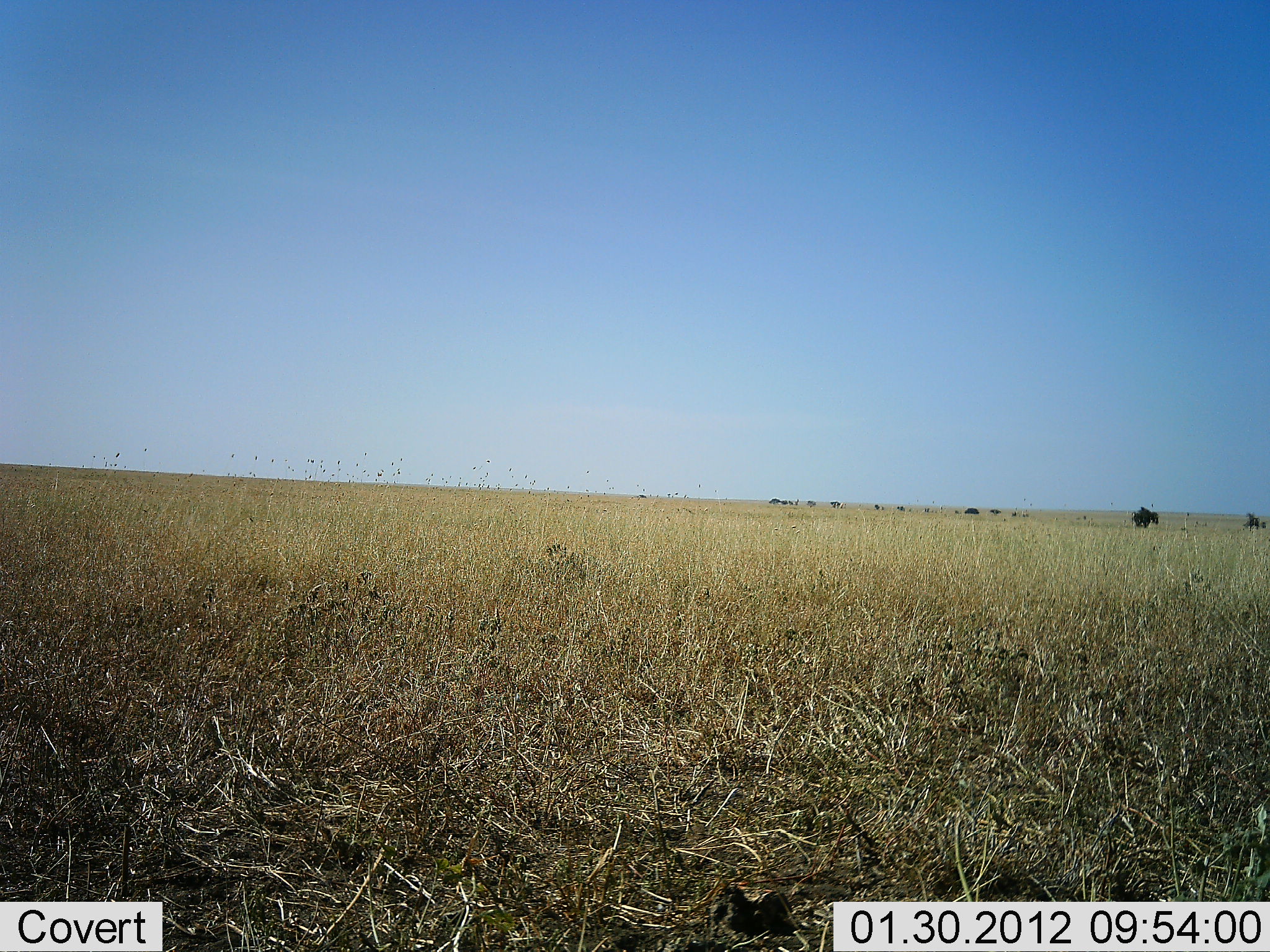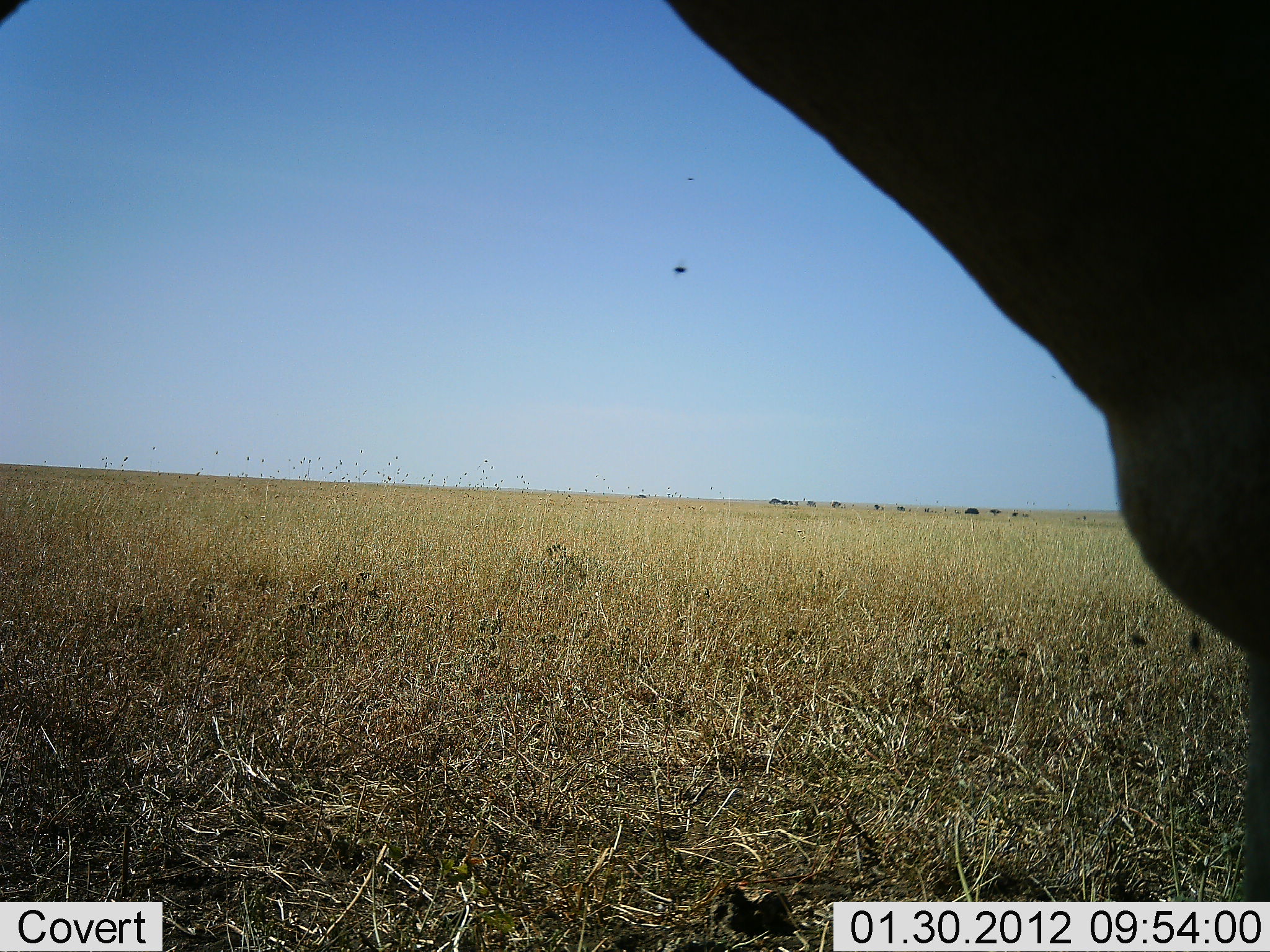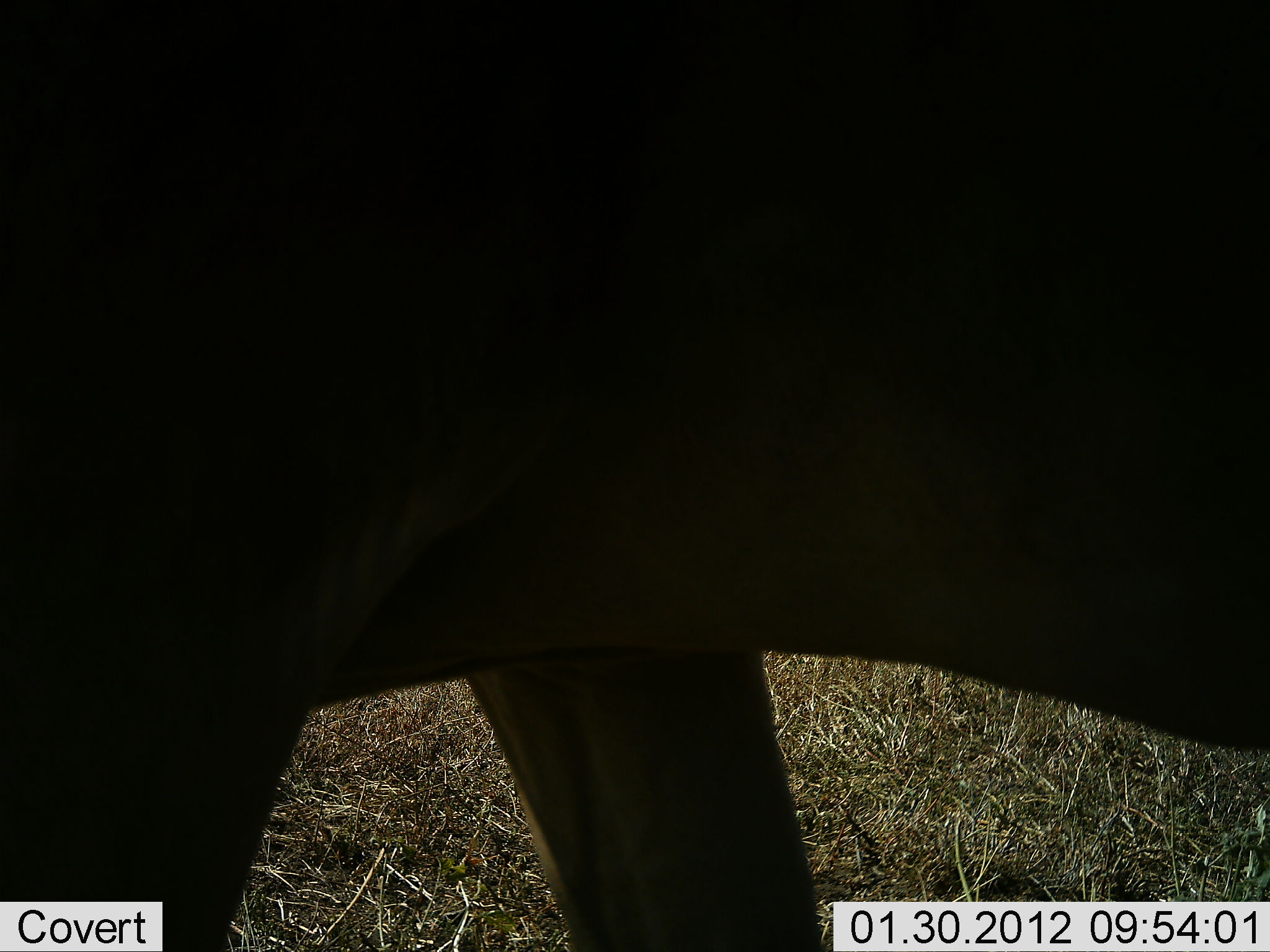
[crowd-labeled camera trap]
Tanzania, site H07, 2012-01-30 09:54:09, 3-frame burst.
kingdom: Animalia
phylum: Chordata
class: Mammalia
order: Artiodactyla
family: Bovidae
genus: Alcelaphus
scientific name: Alcelaphus buselaphus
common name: hartebeest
Hartebeest (Alcelaphus buselaphus), count 1. Behavior (volunteer vote fractions): standing 0%, resting 0%, moving 100%, interacting 0%. Young present (vote fraction): 0%. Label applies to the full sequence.